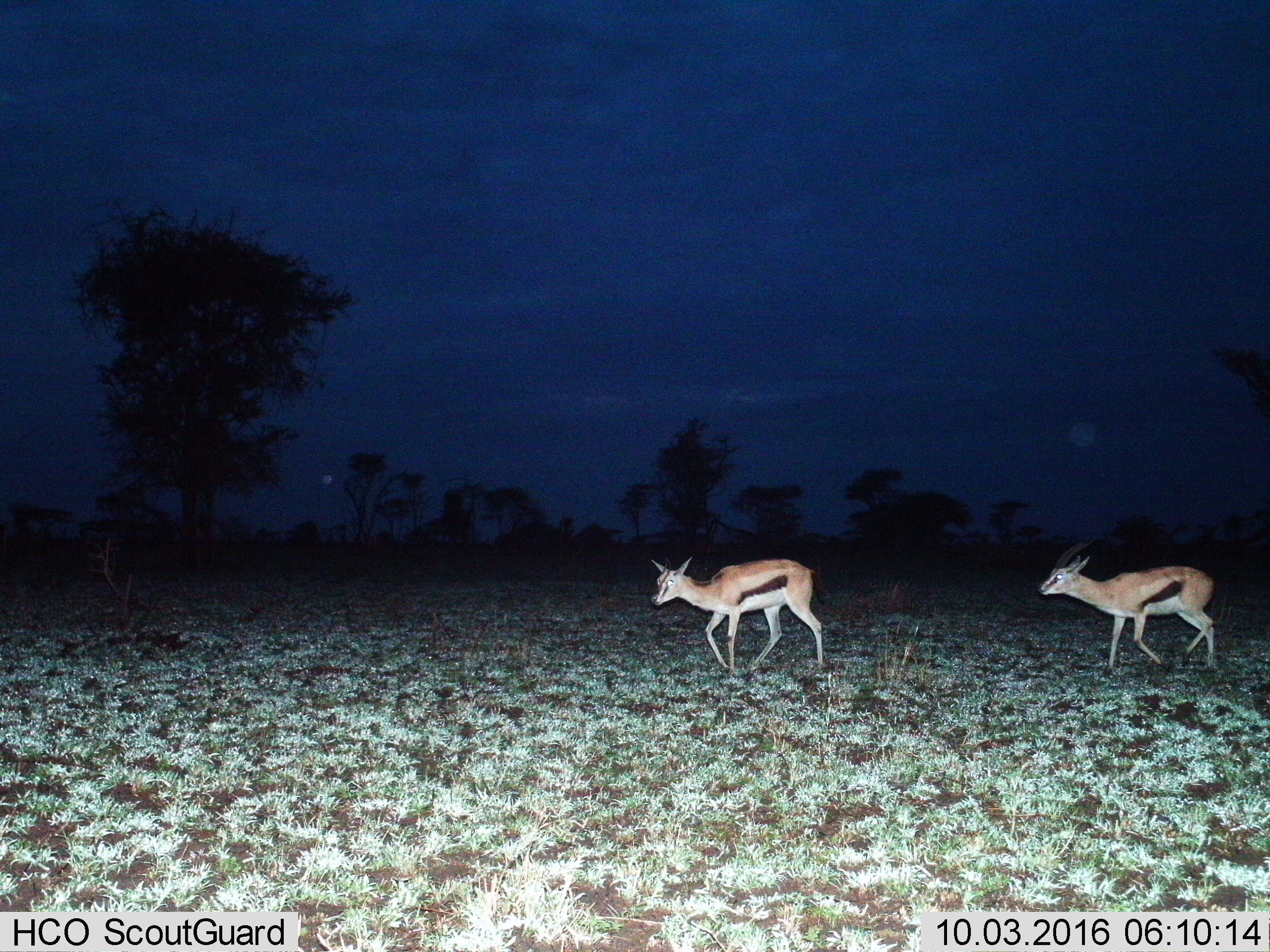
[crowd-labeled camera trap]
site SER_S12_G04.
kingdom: Animalia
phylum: Chordata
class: Mammalia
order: Artiodactyla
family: Bovidae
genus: Eudorcas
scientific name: Eudorcas thomsonii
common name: thomson's gazelle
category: gazellethomsons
Gazellethomsons (thomson's gazelle) (Eudorcas thomsonii), count 2. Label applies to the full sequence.